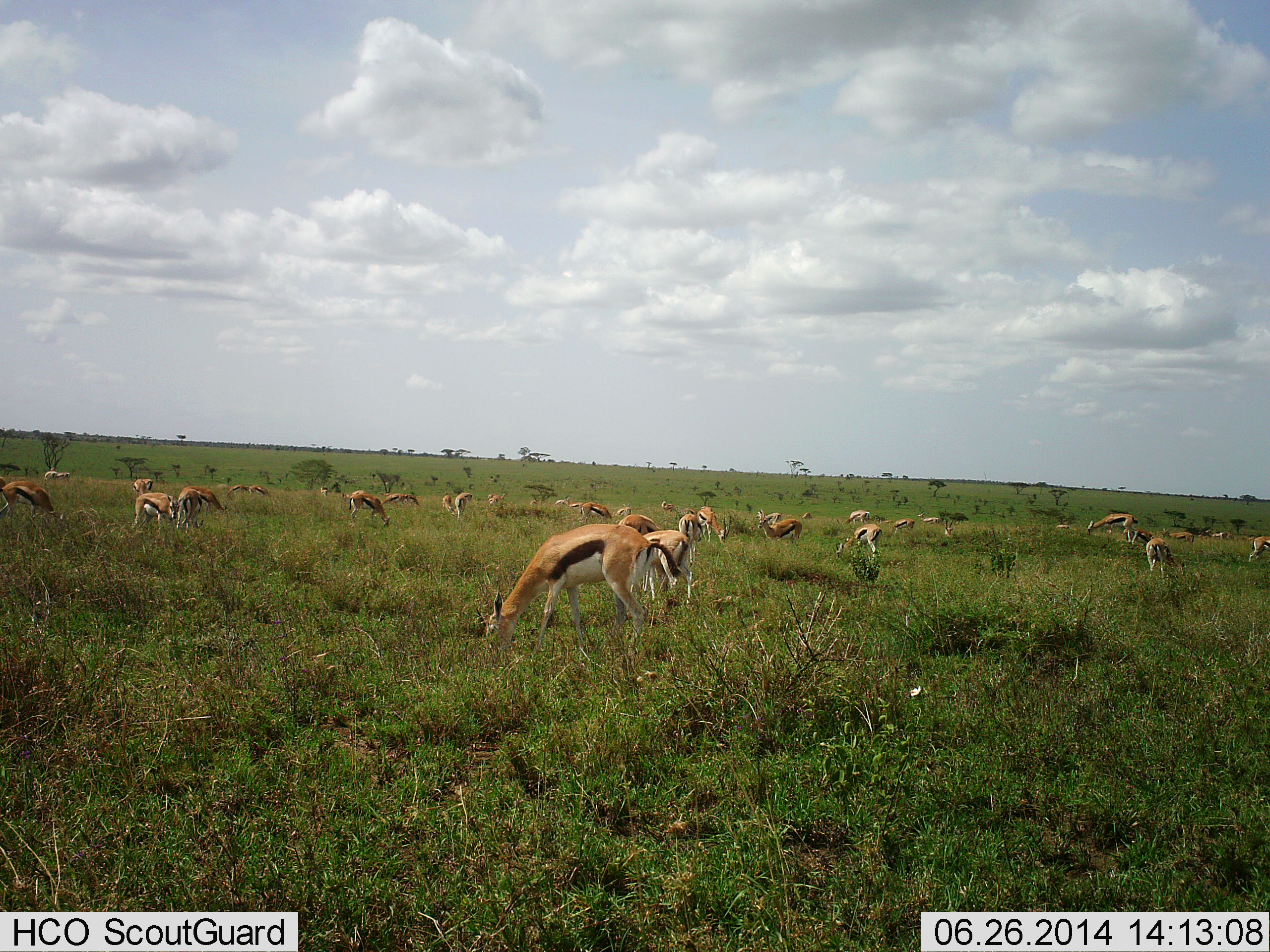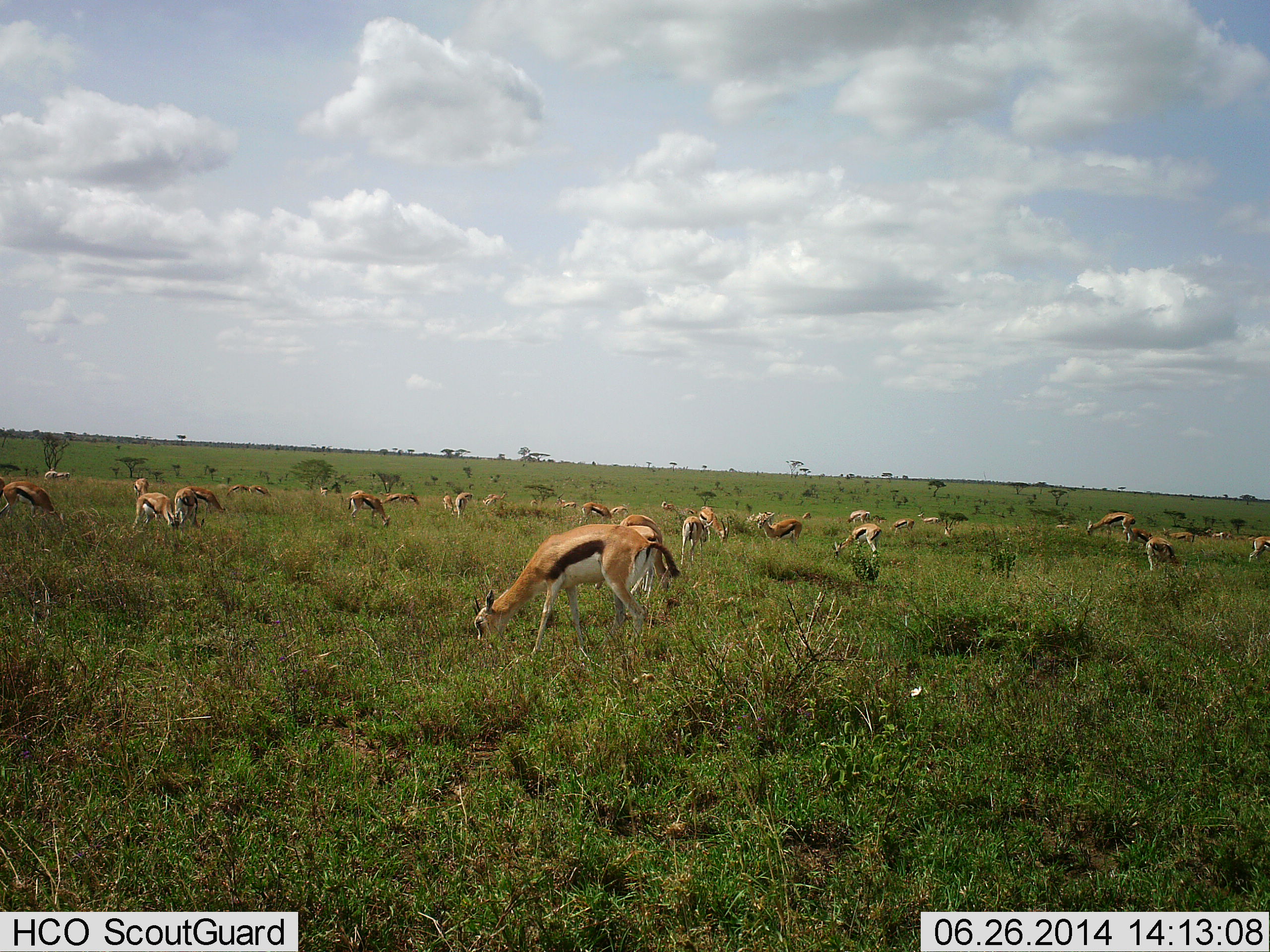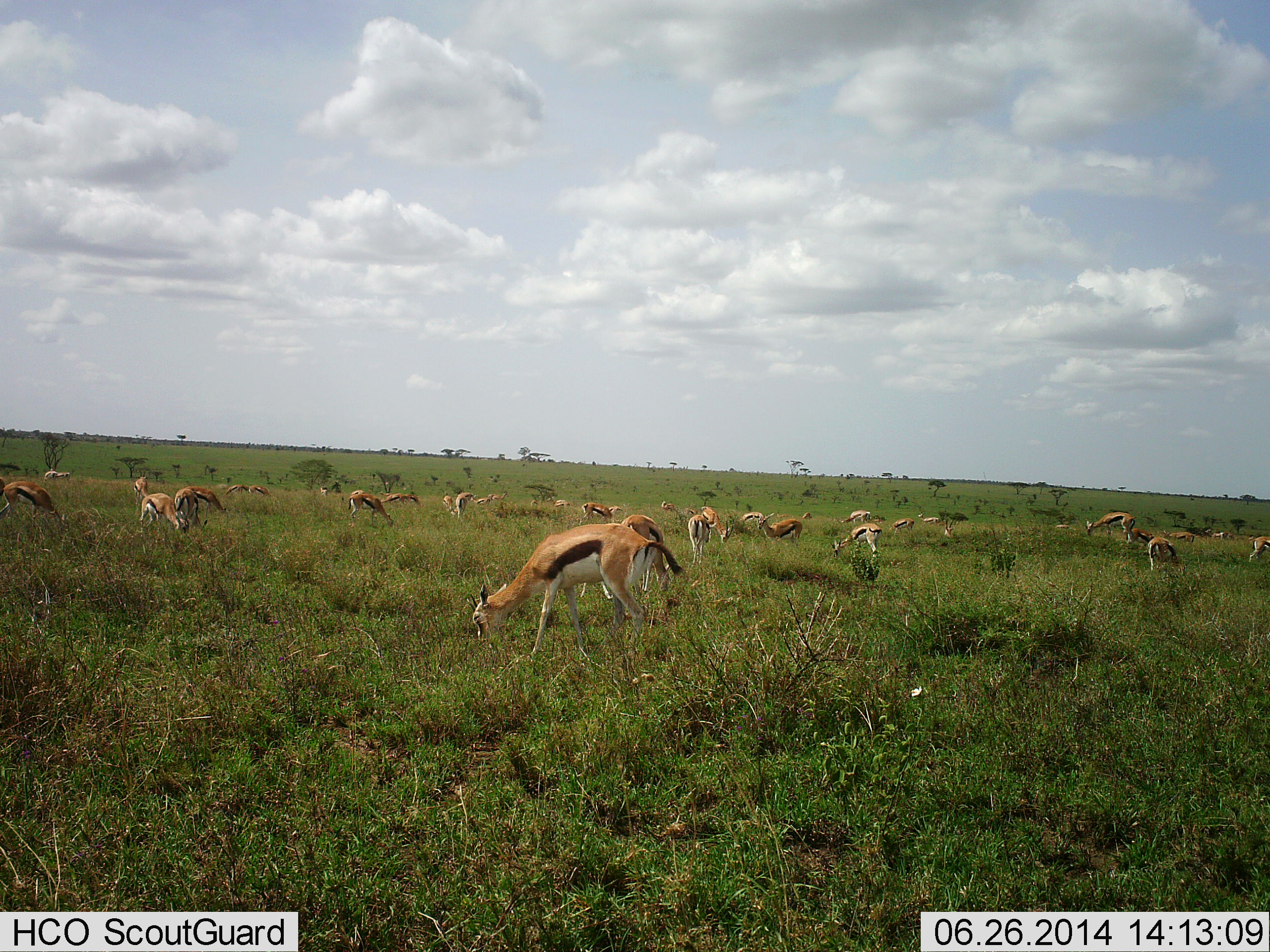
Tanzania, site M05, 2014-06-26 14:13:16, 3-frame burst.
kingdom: Animalia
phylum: Chordata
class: Mammalia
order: Artiodactyla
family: Bovidae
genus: Eudorcas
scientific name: Eudorcas thomsonii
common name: thomson's gazelle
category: gazellethomsons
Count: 11-50.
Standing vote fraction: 20%.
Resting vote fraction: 10%.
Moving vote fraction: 30%.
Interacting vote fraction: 20%.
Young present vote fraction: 0%.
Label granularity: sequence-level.